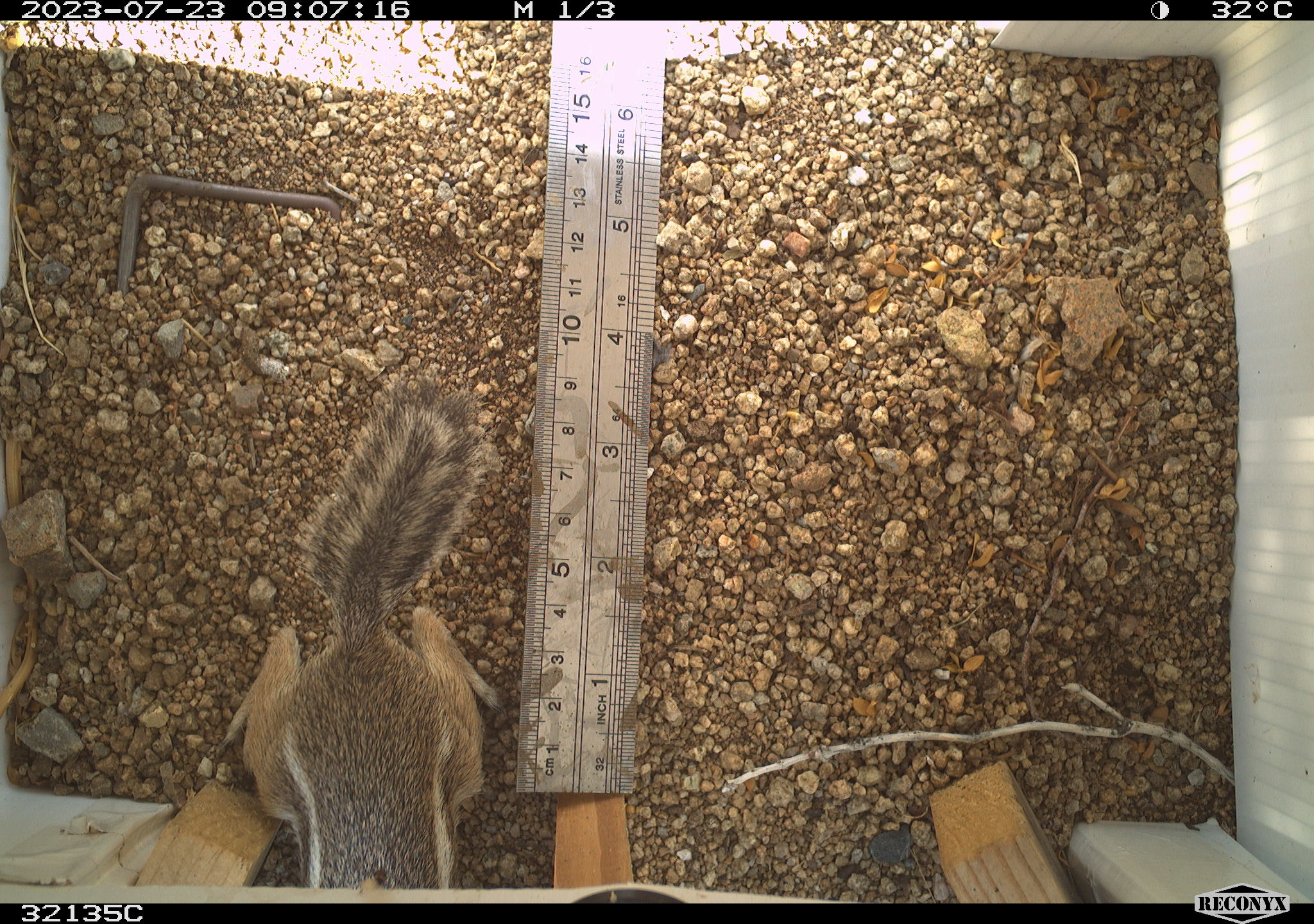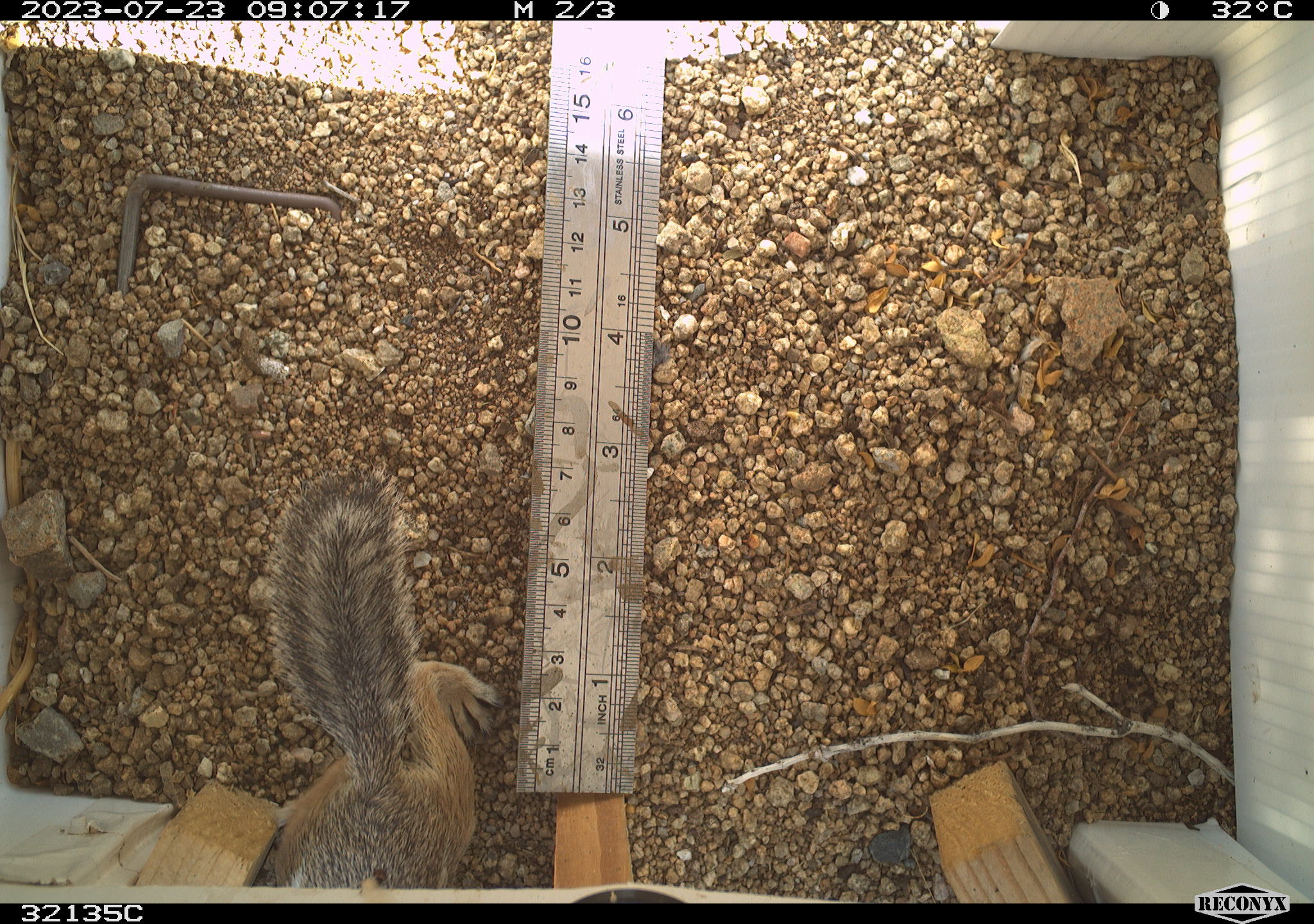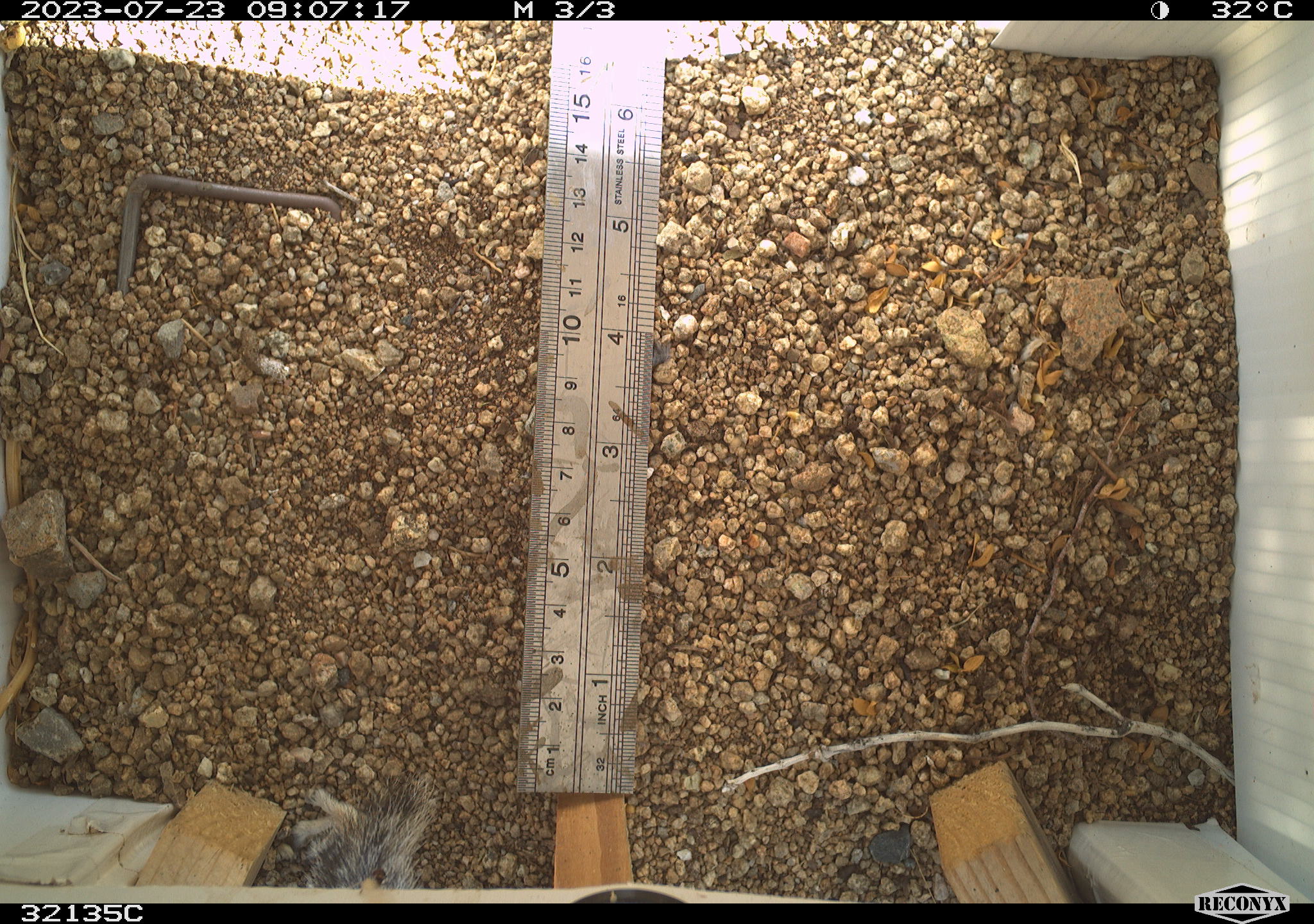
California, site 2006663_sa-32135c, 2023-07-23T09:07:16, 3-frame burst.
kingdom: Animalia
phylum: Chordata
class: Mammalia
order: Rodentia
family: Sciuridae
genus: Ammospermophilus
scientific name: Ammospermophilus leucurus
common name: white-tailed antelope squirrel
White-tailed antelope squirrel (Ammospermophilus leucurus).